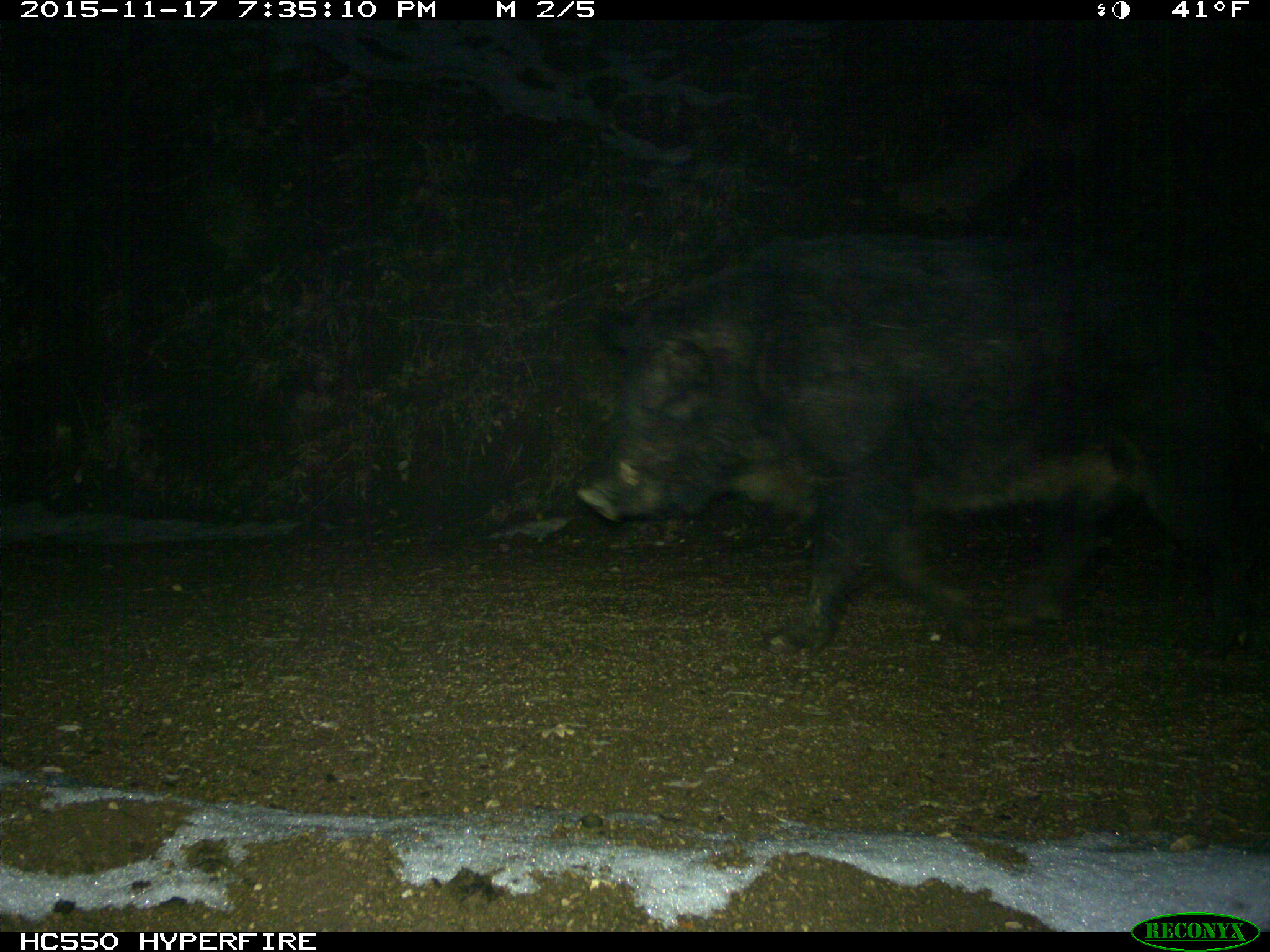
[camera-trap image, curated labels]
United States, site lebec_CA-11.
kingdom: Animalia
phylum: Chordata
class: Mammalia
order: Artiodactyla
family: Suidae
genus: Sus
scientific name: Sus scrofa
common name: wild boar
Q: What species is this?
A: Sus scrofa (wild boar).